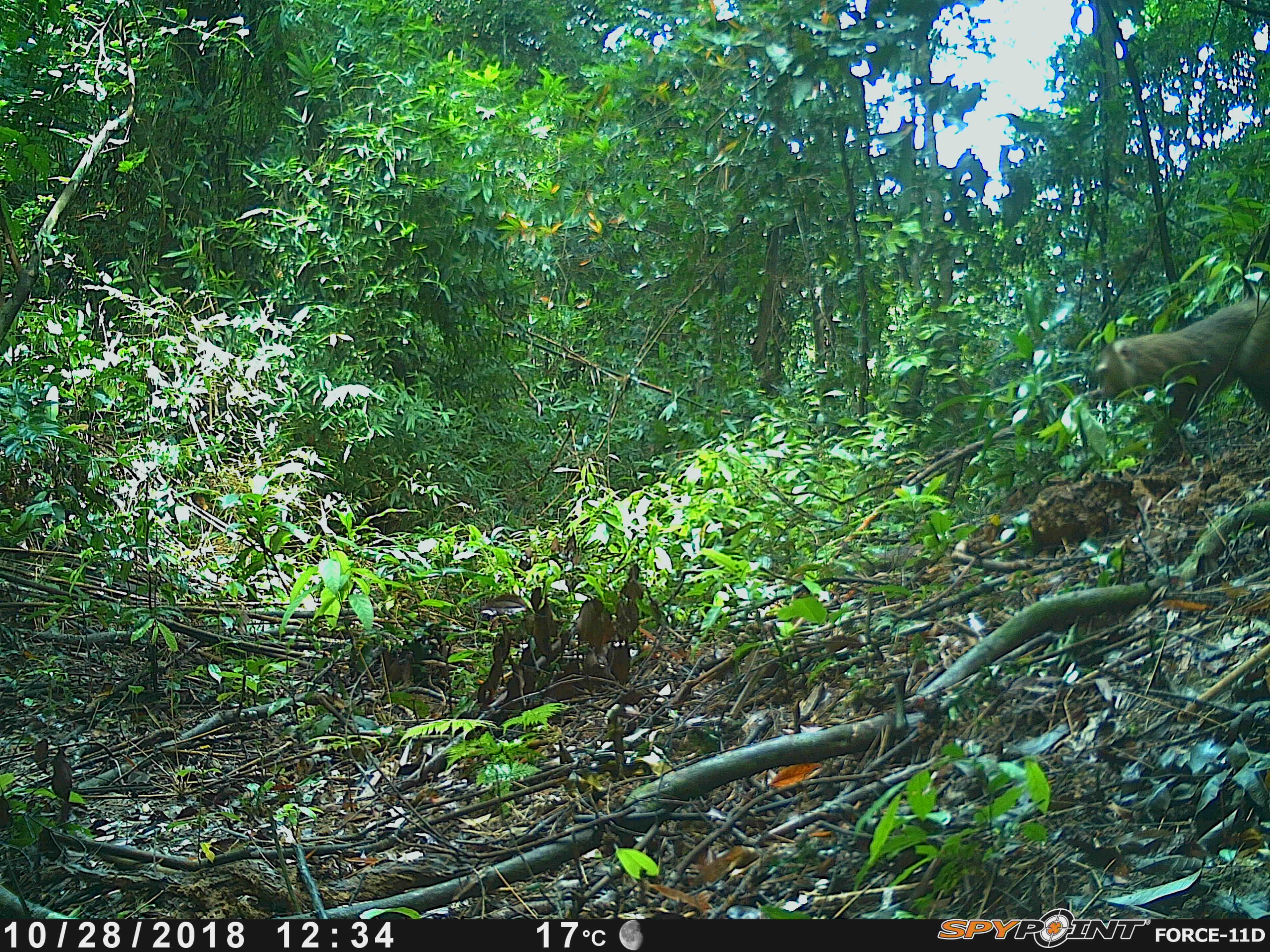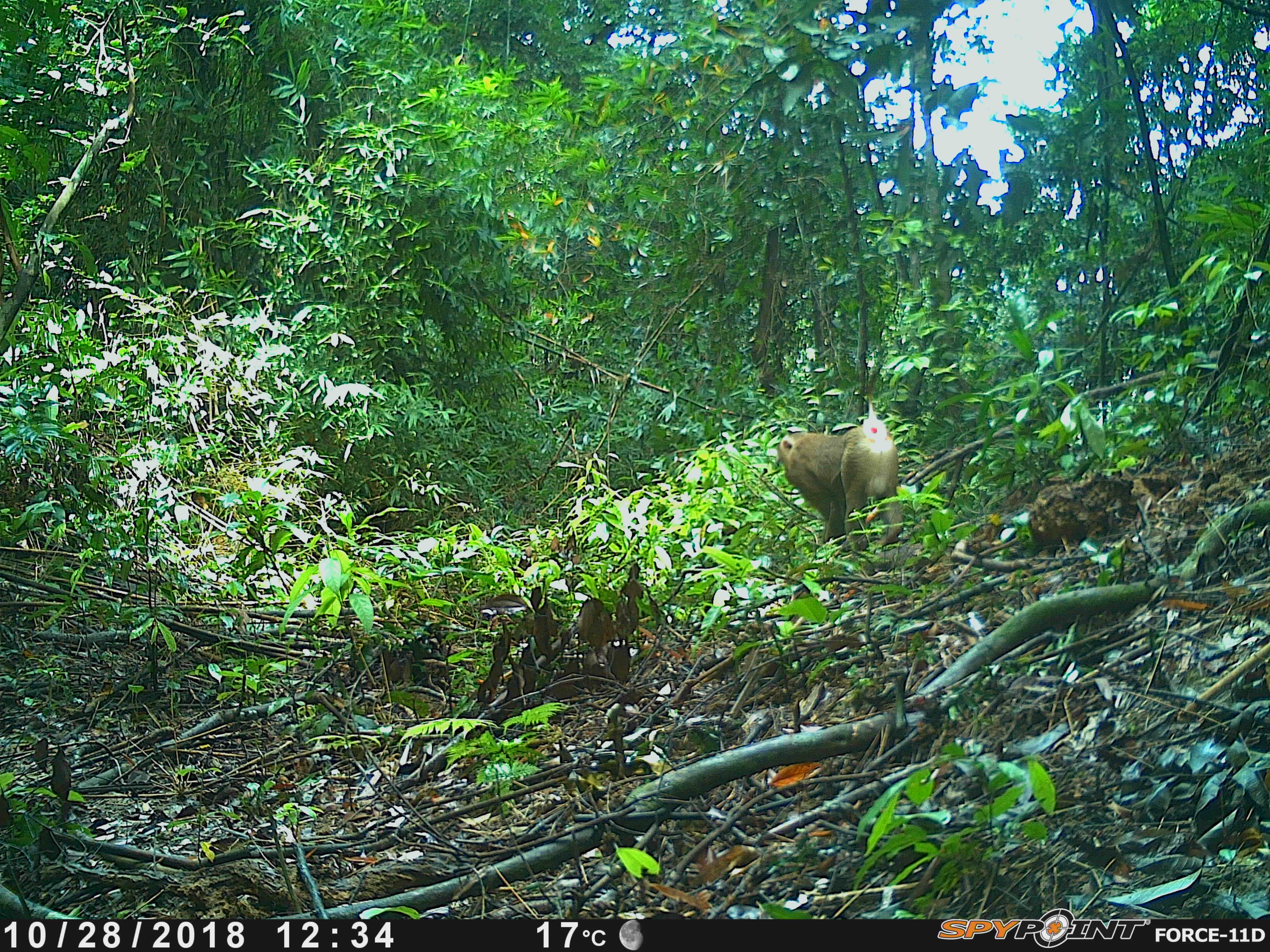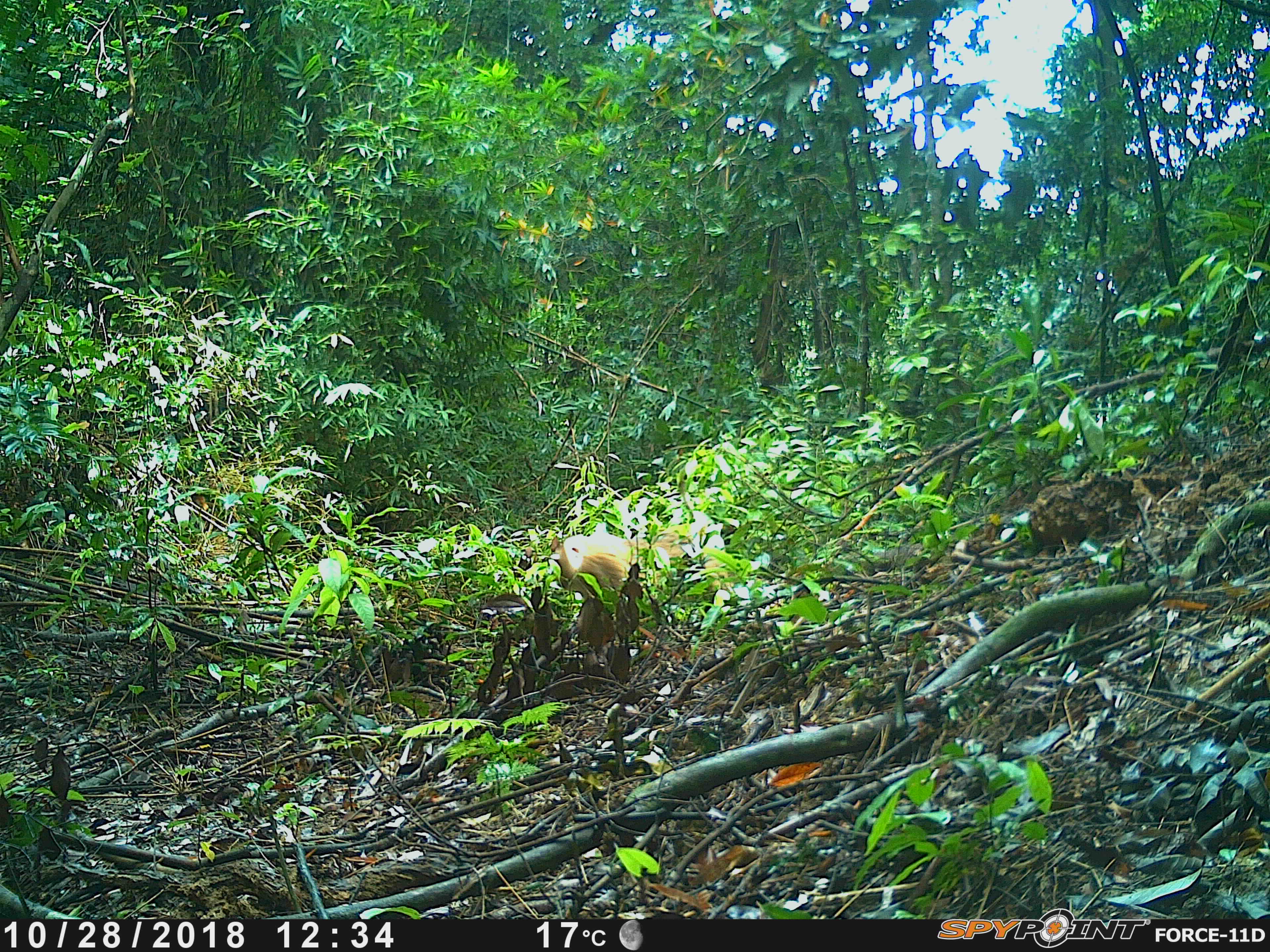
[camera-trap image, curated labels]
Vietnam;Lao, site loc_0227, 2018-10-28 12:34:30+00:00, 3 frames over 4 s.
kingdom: Animalia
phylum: Chordata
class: Mammalia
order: Primates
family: Cercopithecidae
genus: Macaca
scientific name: Macaca nemestrina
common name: pig-tailed macaque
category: pig tailed macaque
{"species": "pig tailed macaque (pig-tailed macaque) (Macaca nemestrina)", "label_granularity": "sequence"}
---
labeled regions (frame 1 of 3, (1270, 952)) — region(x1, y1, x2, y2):
pig tailed macaque: region(1096, 297, 1270, 449)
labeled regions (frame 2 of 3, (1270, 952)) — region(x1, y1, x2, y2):
pig tailed macaque: region(777, 370, 903, 551)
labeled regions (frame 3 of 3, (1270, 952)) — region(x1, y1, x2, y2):
pig tailed macaque: region(555, 506, 734, 641)